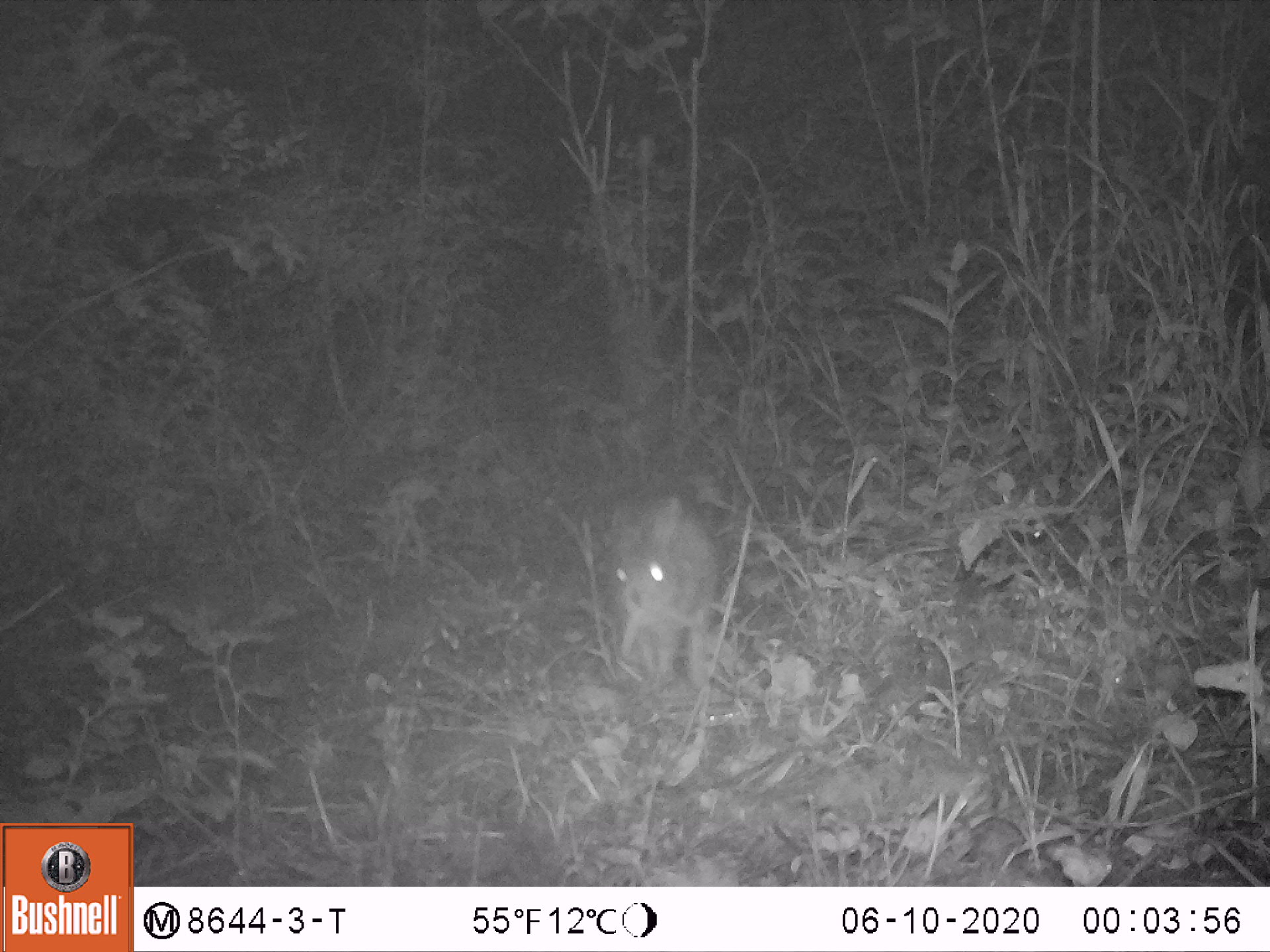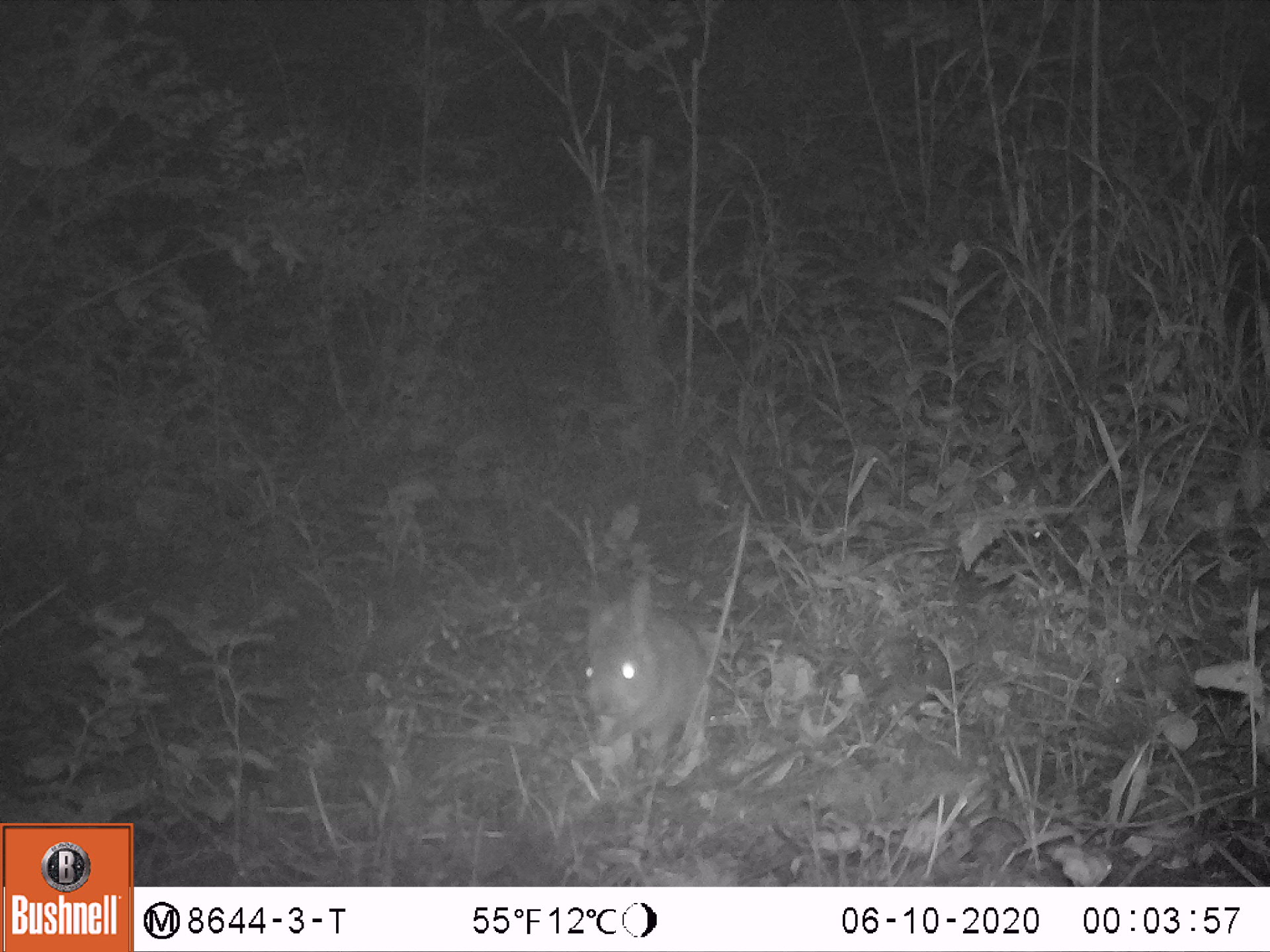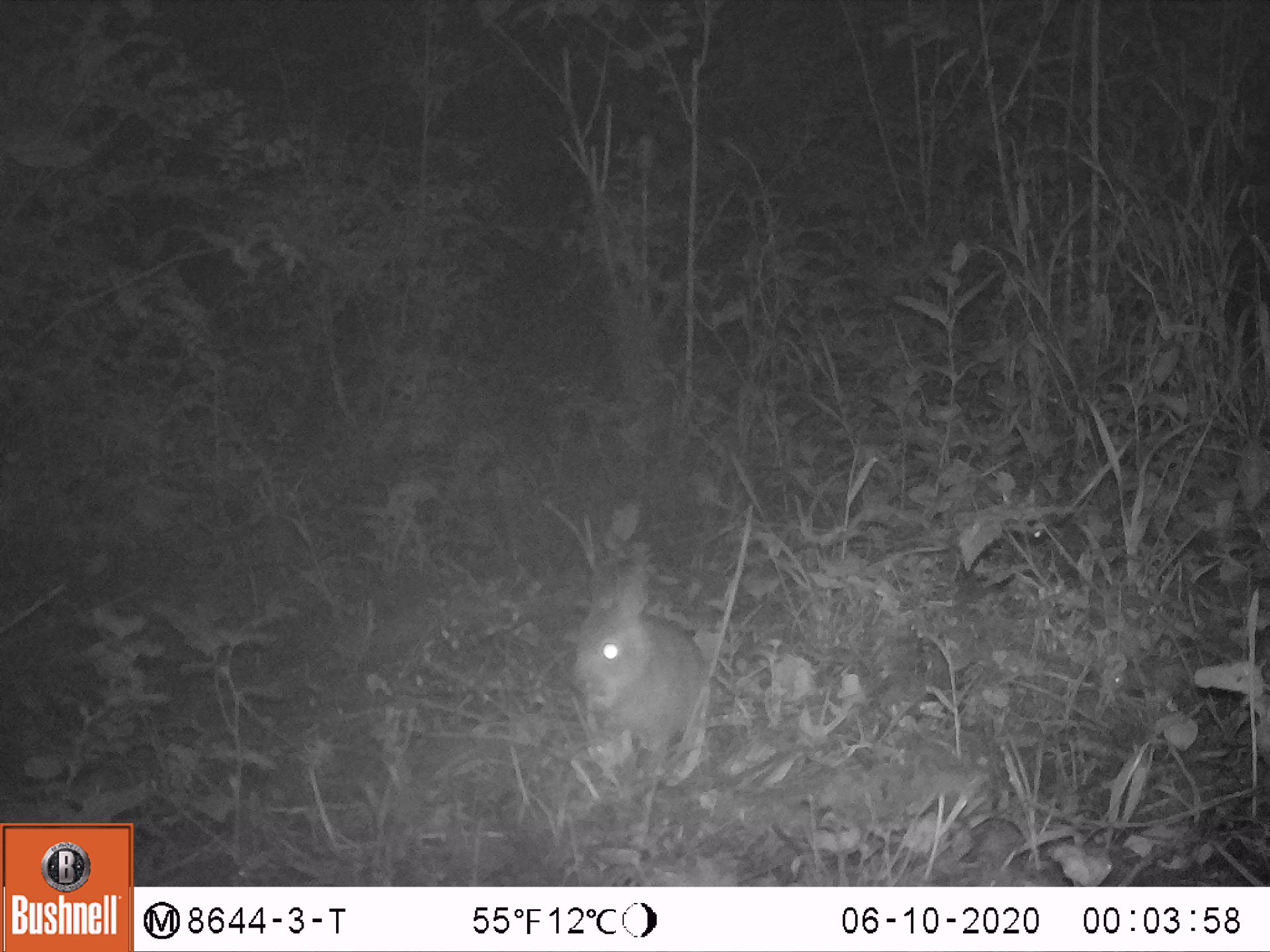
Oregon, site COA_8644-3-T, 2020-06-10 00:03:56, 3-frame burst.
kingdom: Animalia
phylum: Chordata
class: Mammalia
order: Lagomorpha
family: Leporidae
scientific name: Leporidae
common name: hares and rabbits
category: leporidae family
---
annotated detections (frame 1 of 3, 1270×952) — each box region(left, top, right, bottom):
leporidae family: region(614, 481, 723, 690)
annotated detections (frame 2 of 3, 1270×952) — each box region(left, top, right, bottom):
leporidae family: region(579, 566, 723, 789)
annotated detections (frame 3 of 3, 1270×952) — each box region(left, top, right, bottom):
leporidae family: region(562, 547, 712, 784)